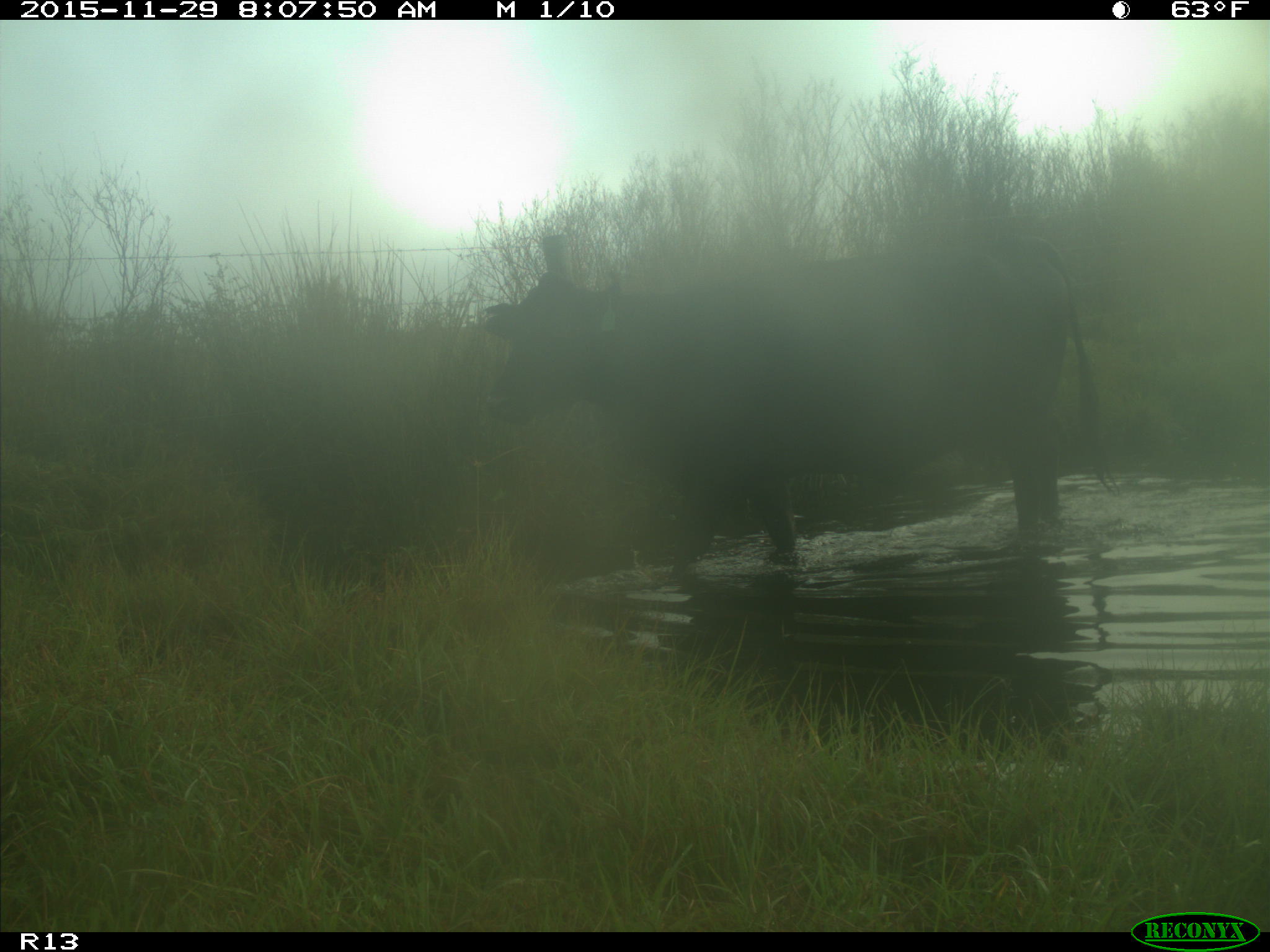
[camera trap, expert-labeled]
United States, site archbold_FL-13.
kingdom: Animalia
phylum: Chordata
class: Mammalia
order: Artiodactyla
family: Bovidae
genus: Bos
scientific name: Bos taurus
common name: domestic cow